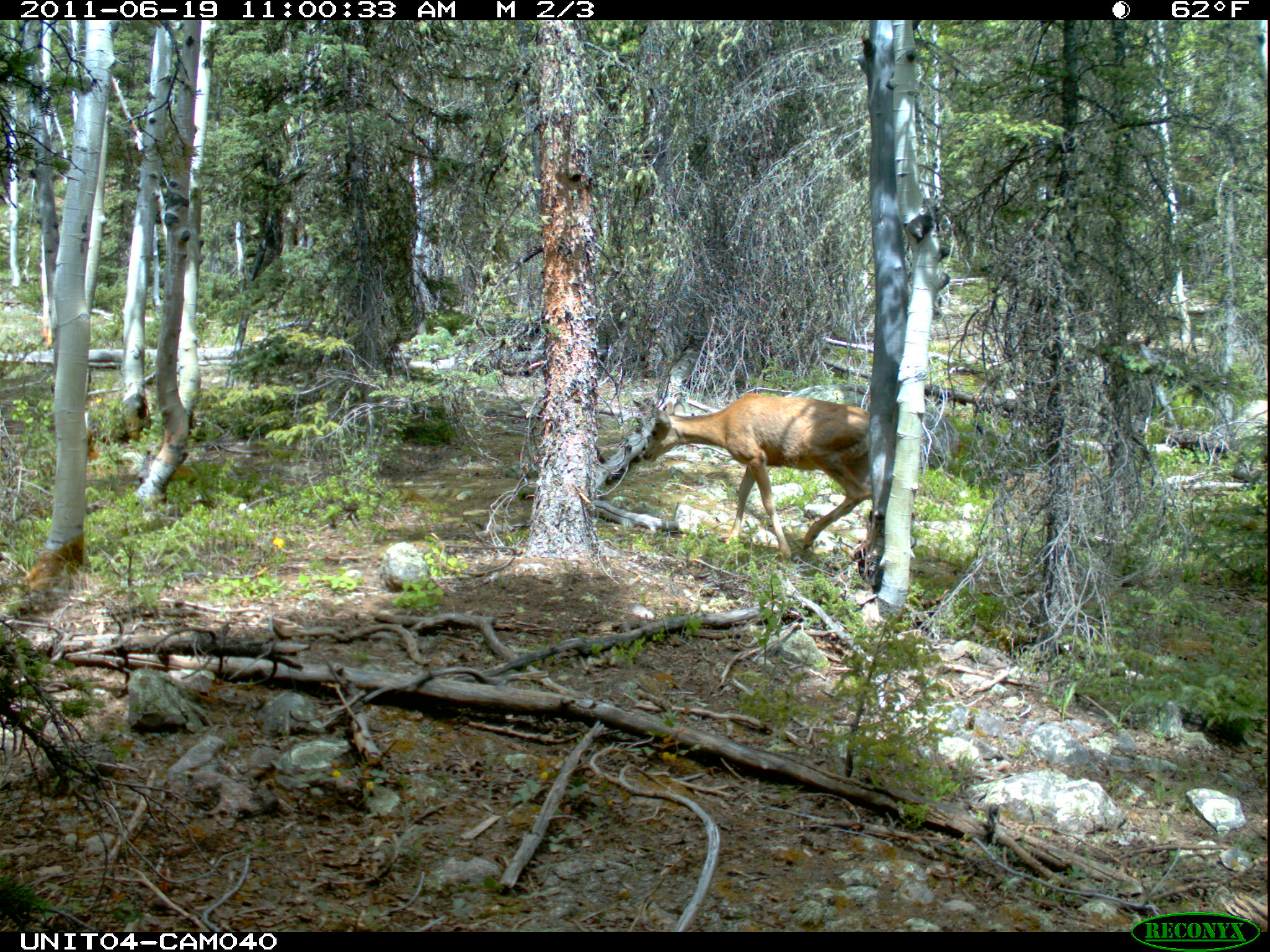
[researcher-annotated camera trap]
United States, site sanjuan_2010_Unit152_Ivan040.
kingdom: Animalia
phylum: Chordata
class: Mammalia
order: Artiodactyla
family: Cervidae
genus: Odocoileus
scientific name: Odocoileus hemionus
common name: mule deer